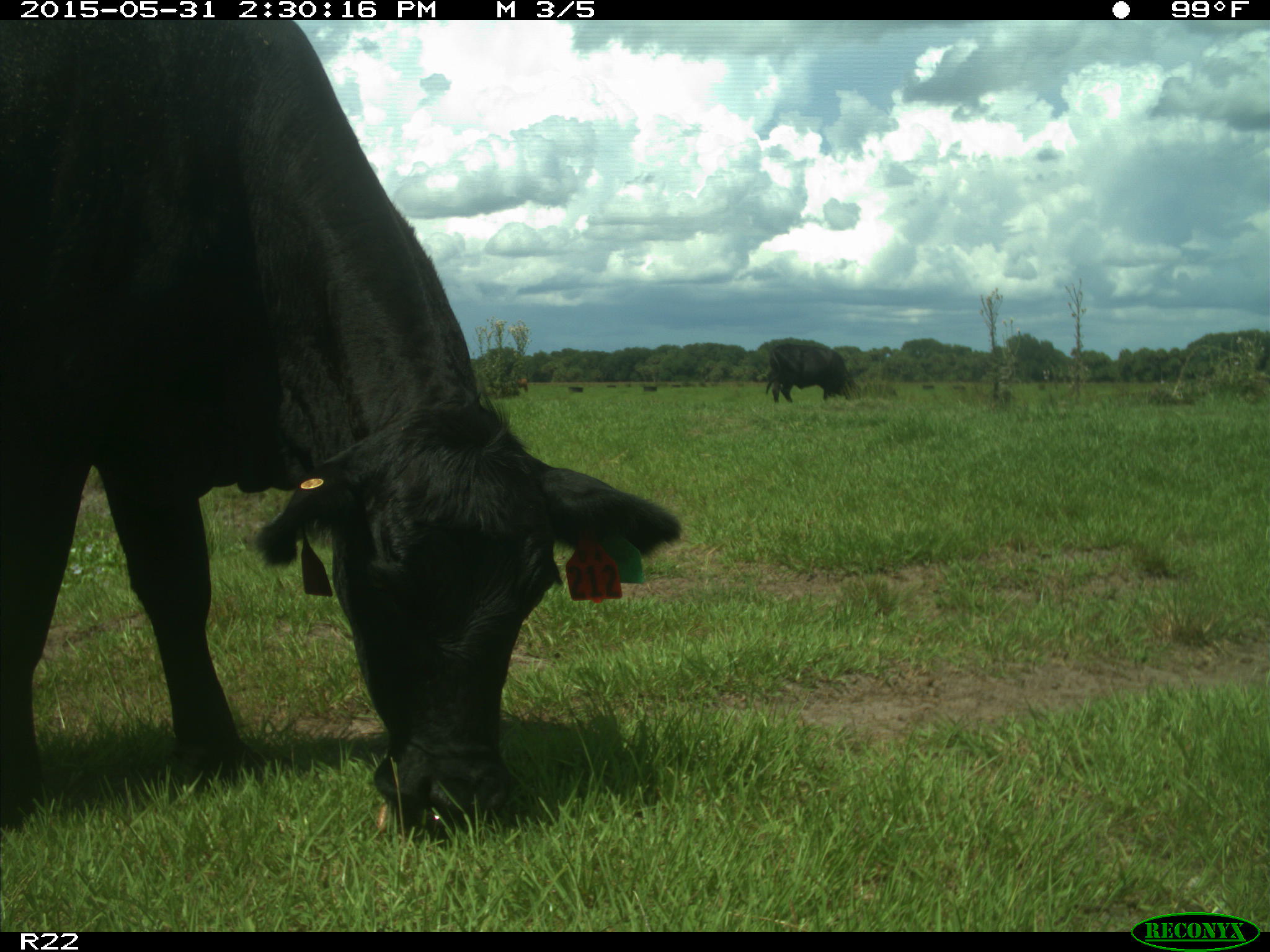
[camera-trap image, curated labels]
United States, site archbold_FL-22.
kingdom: Animalia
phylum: Chordata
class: Mammalia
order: Artiodactyla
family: Bovidae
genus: Bos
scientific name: Bos taurus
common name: domestic cow